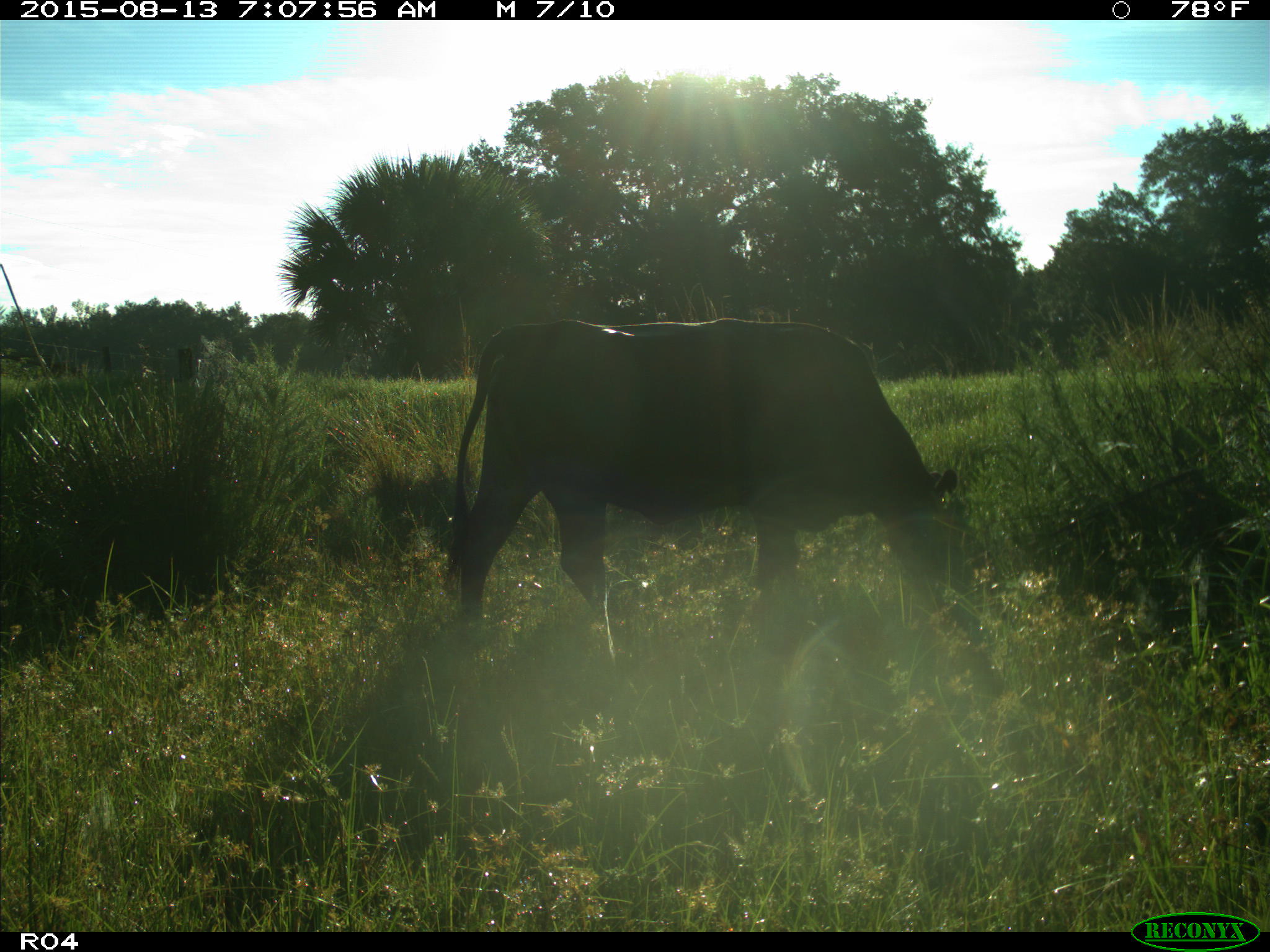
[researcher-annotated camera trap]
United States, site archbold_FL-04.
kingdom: Animalia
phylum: Chordata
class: Mammalia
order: Artiodactyla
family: Bovidae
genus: Bos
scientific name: Bos taurus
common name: domestic cow